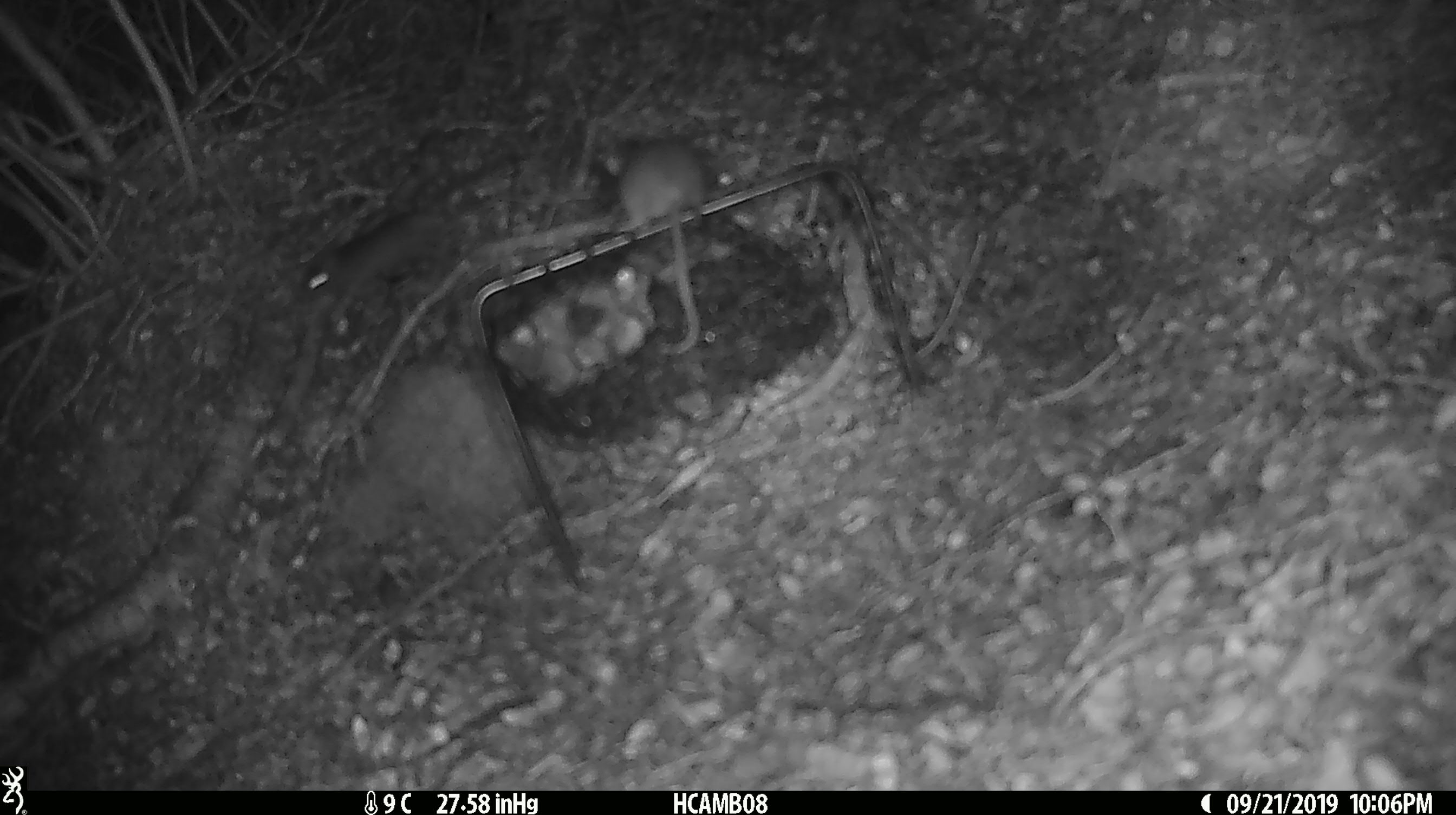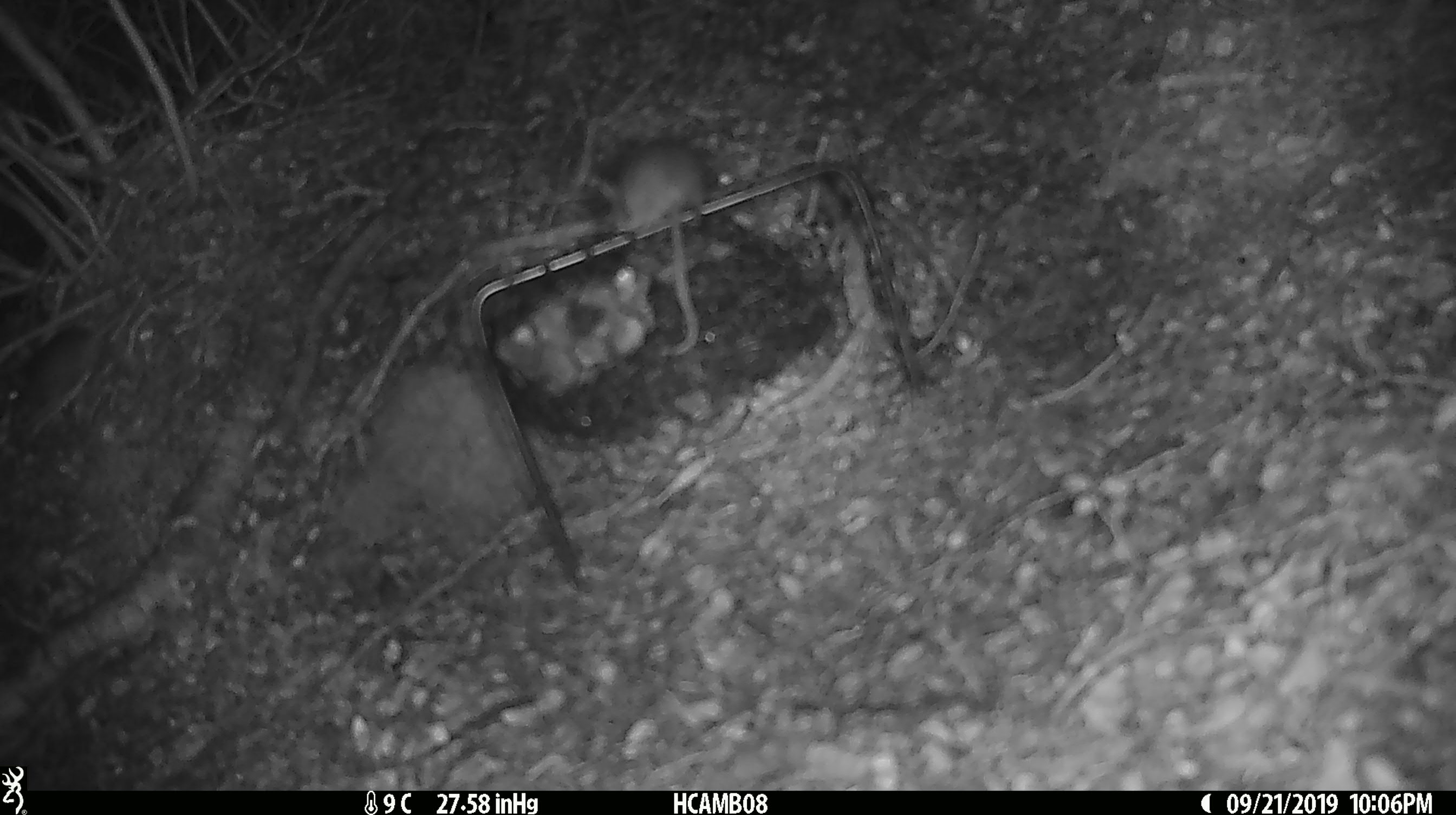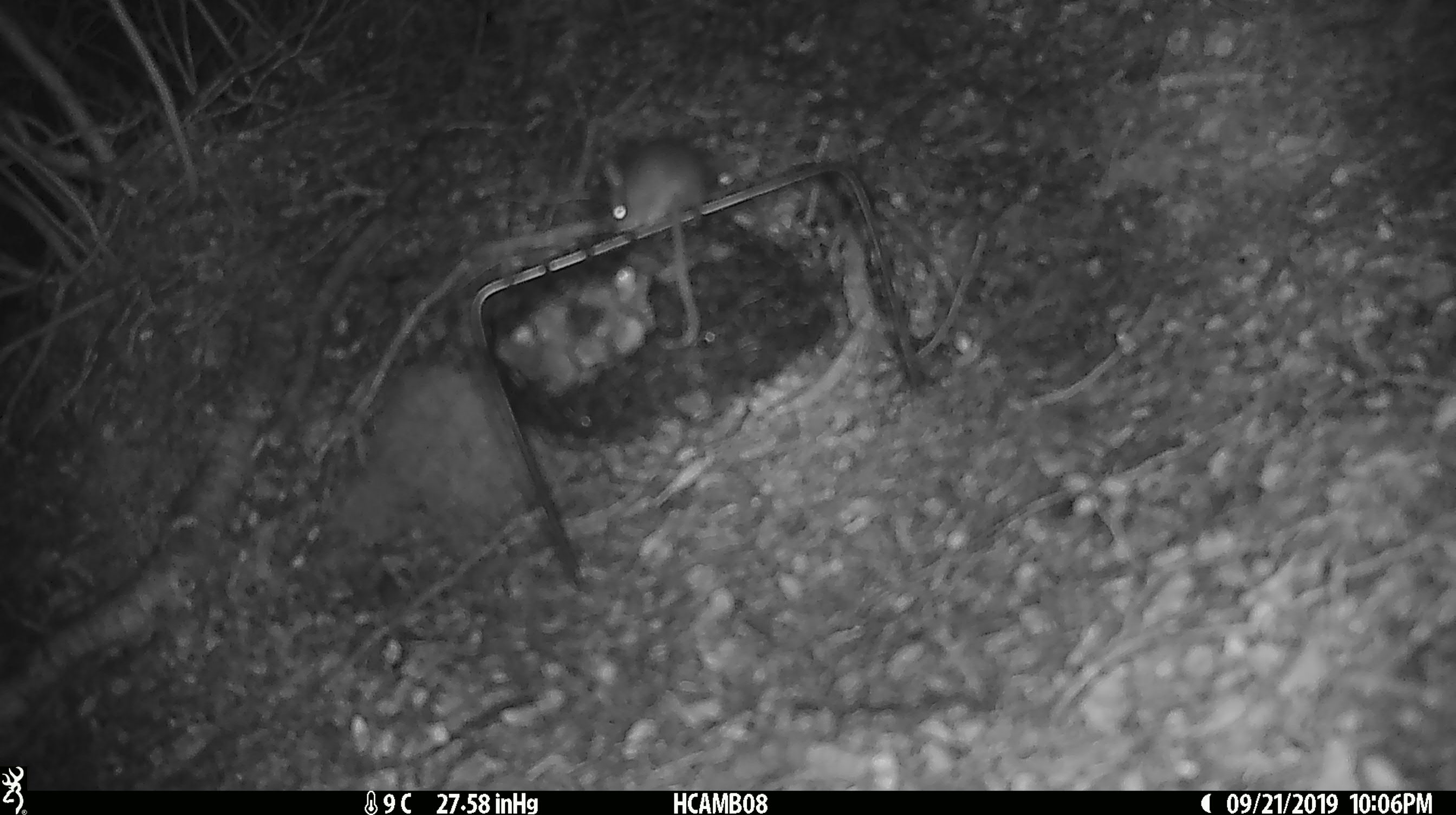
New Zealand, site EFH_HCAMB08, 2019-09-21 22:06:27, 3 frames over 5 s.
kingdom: Animalia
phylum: Chordata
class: Mammalia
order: Rodentia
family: Muridae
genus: Mus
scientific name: Mus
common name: mouse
Mouse (Mus).